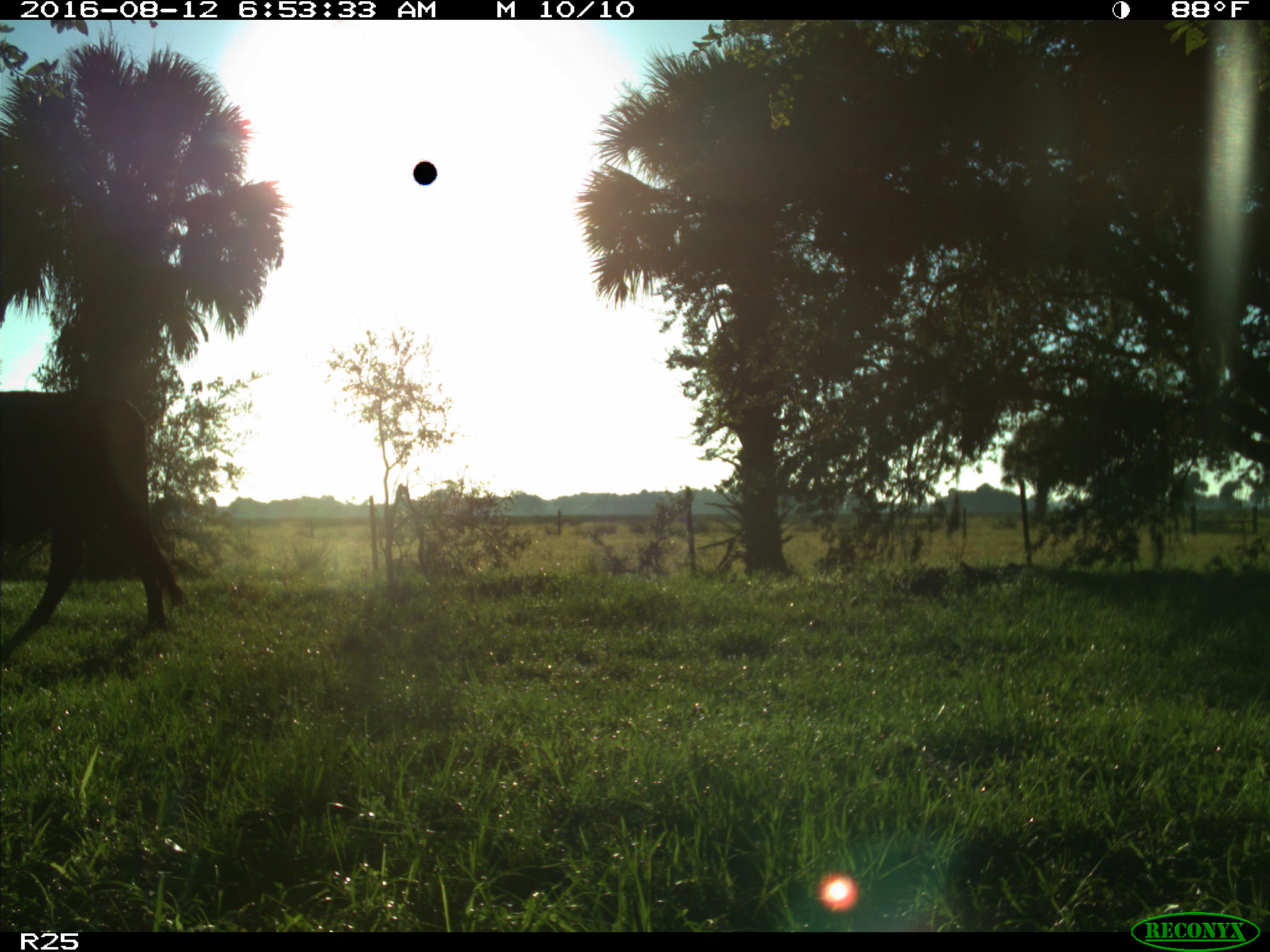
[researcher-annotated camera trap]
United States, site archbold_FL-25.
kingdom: Animalia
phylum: Chordata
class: Mammalia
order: Artiodactyla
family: Bovidae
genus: Bos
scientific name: Bos taurus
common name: domestic cow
Bos taurus (domestic cow).